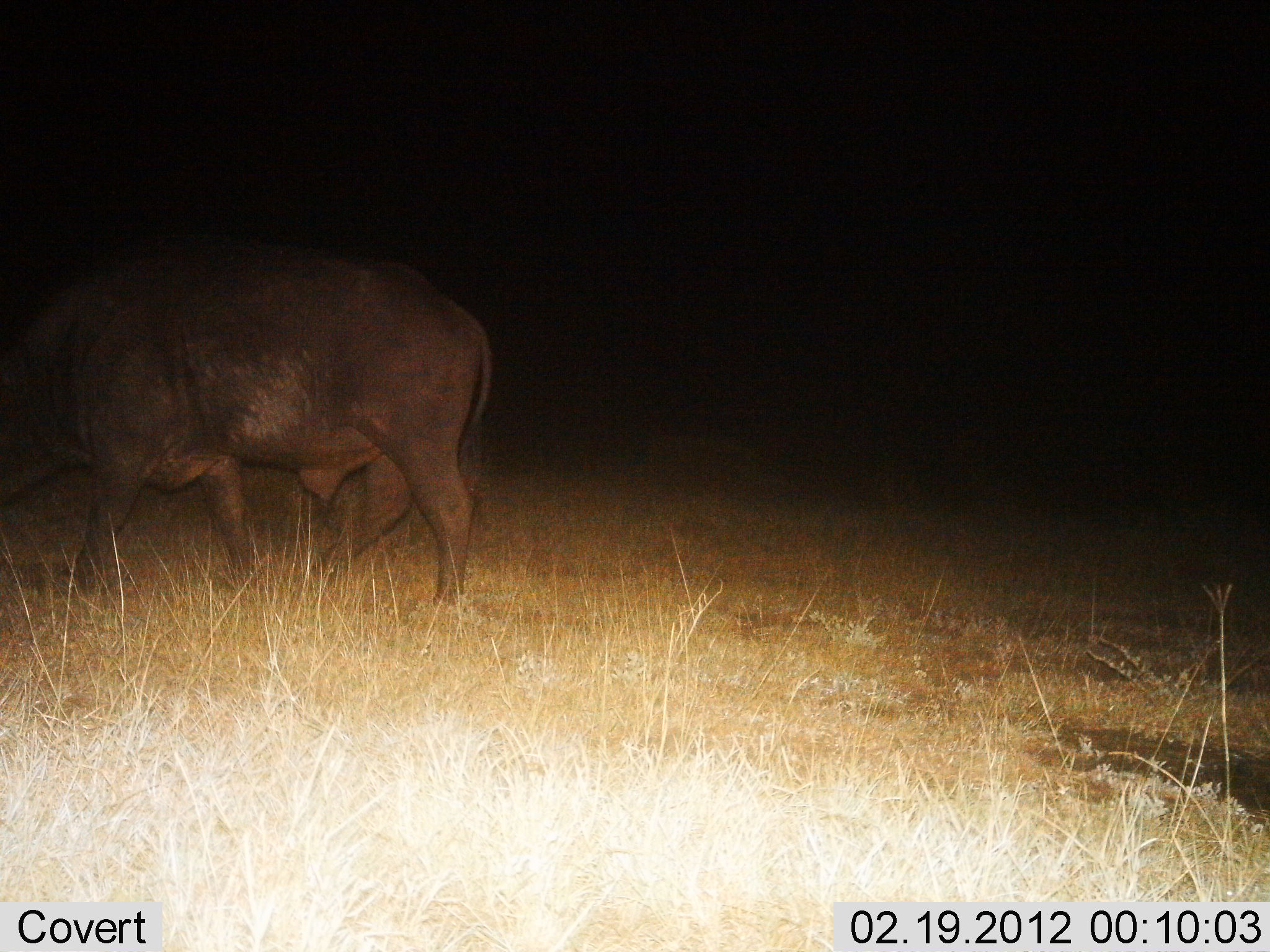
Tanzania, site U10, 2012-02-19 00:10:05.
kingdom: Animalia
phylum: Chordata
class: Mammalia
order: Artiodactyla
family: Bovidae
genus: Syncerus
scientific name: Syncerus caffer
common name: cape buffalo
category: buffalo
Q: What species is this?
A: Buffalo (cape buffalo) (Syncerus caffer).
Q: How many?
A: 1.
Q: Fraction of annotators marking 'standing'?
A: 30%.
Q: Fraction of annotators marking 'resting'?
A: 0%.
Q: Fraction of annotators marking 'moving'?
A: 60%.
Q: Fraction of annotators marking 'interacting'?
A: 0%.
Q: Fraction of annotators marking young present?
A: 0%.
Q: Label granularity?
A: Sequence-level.